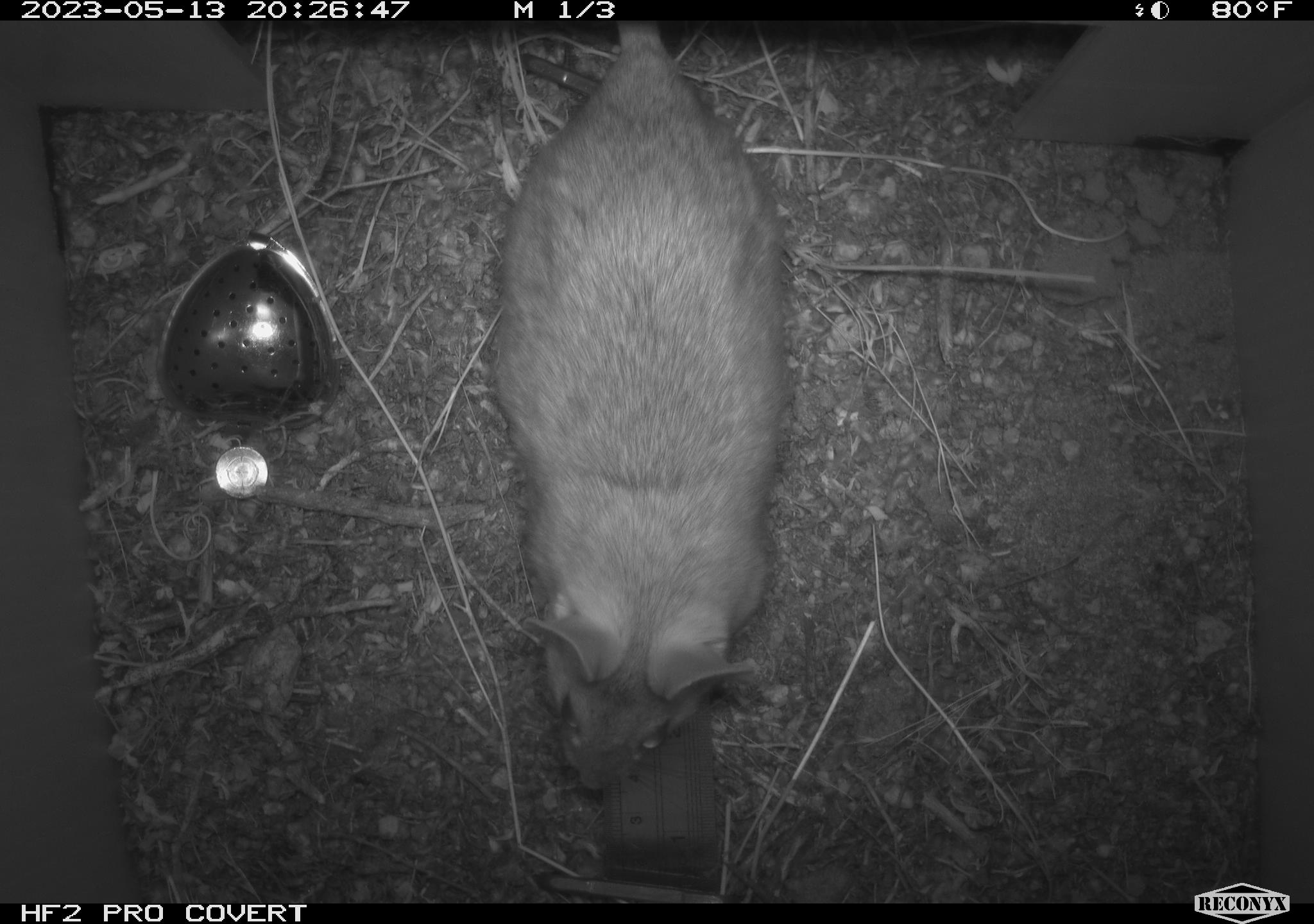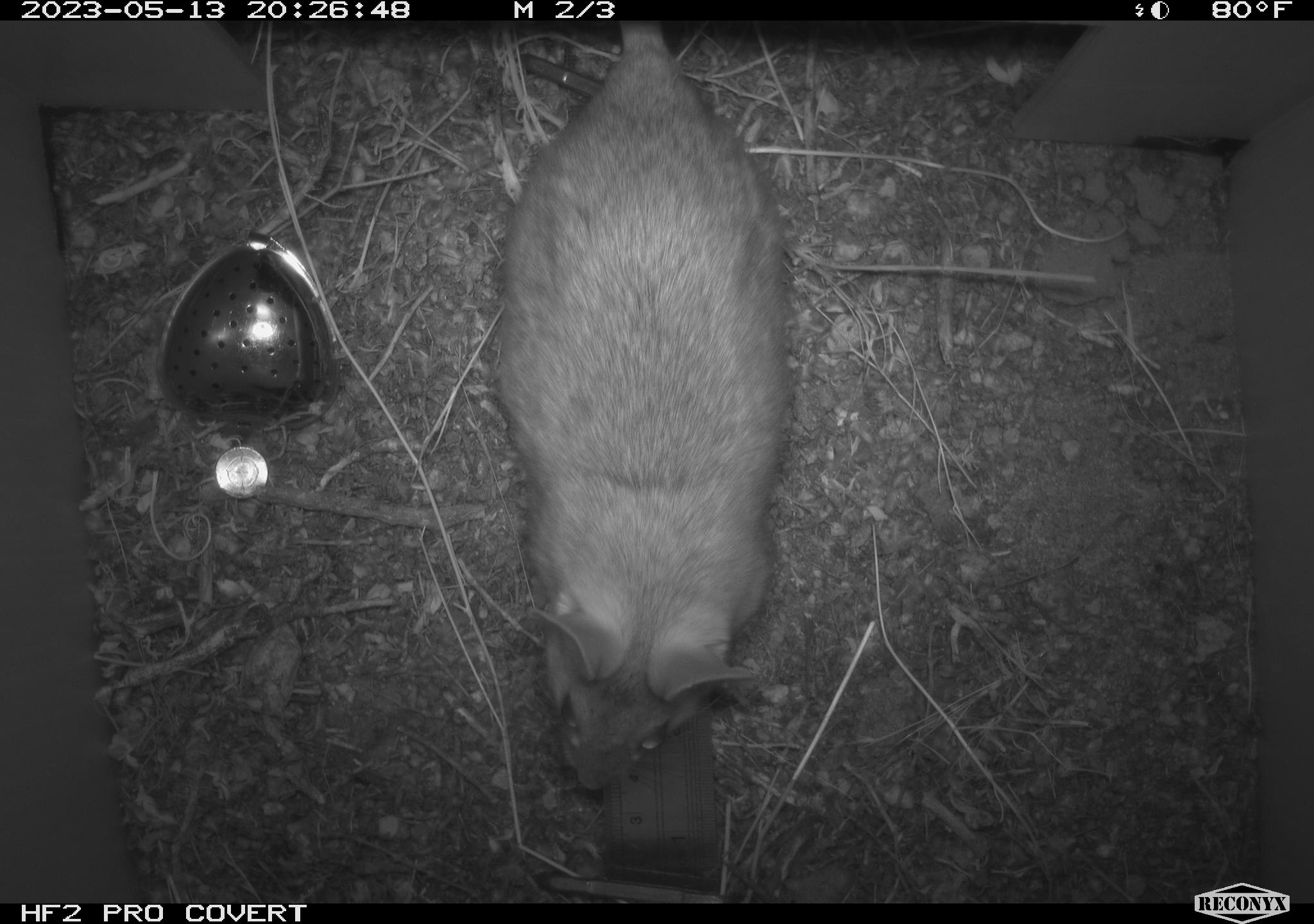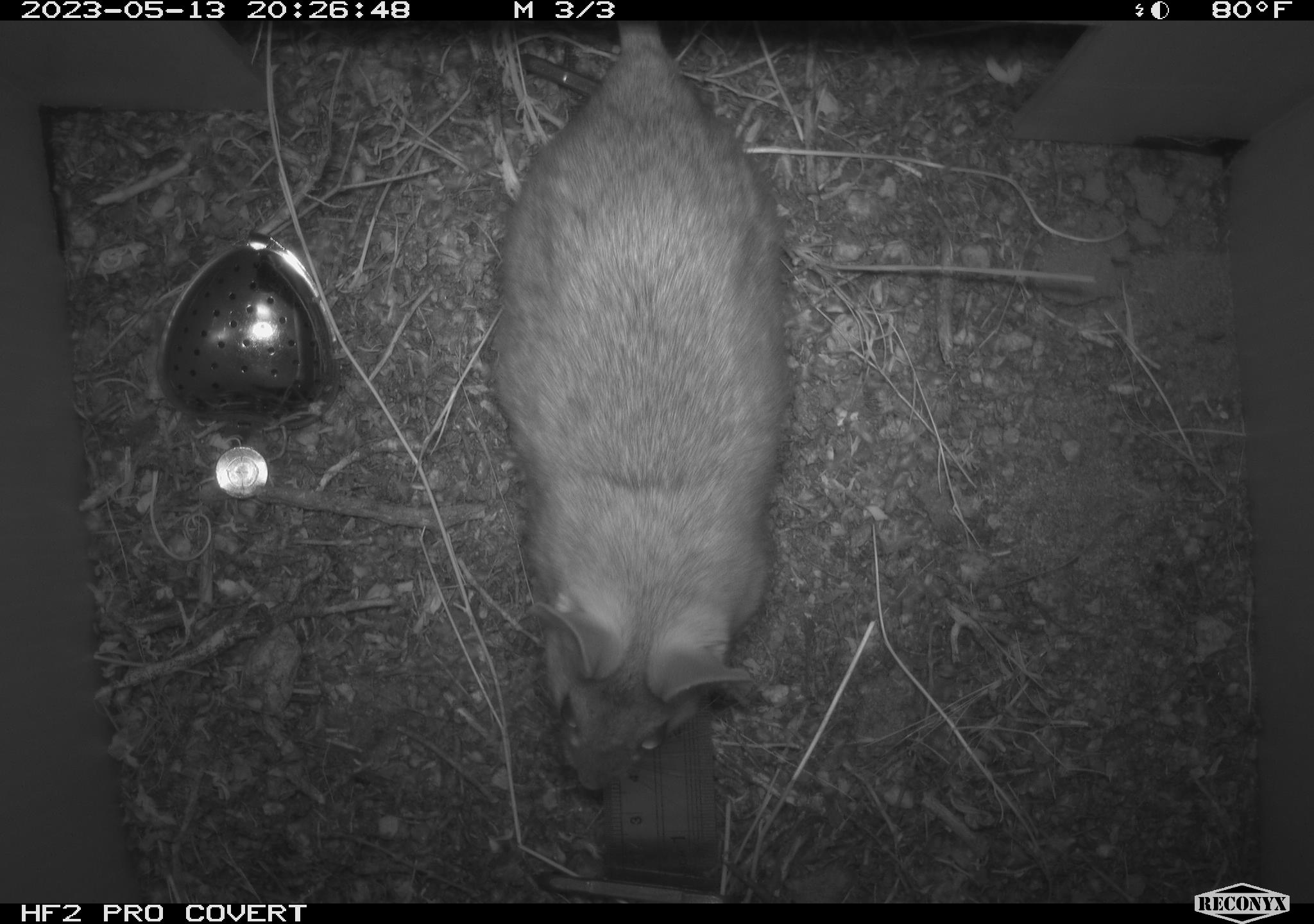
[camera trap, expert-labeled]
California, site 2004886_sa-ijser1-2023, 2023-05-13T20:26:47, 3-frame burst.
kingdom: Animalia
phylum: Chordata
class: Mammalia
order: Rodentia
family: Cricetidae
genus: Neotoma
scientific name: Neotoma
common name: pack rat or woodrat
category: neotoma species